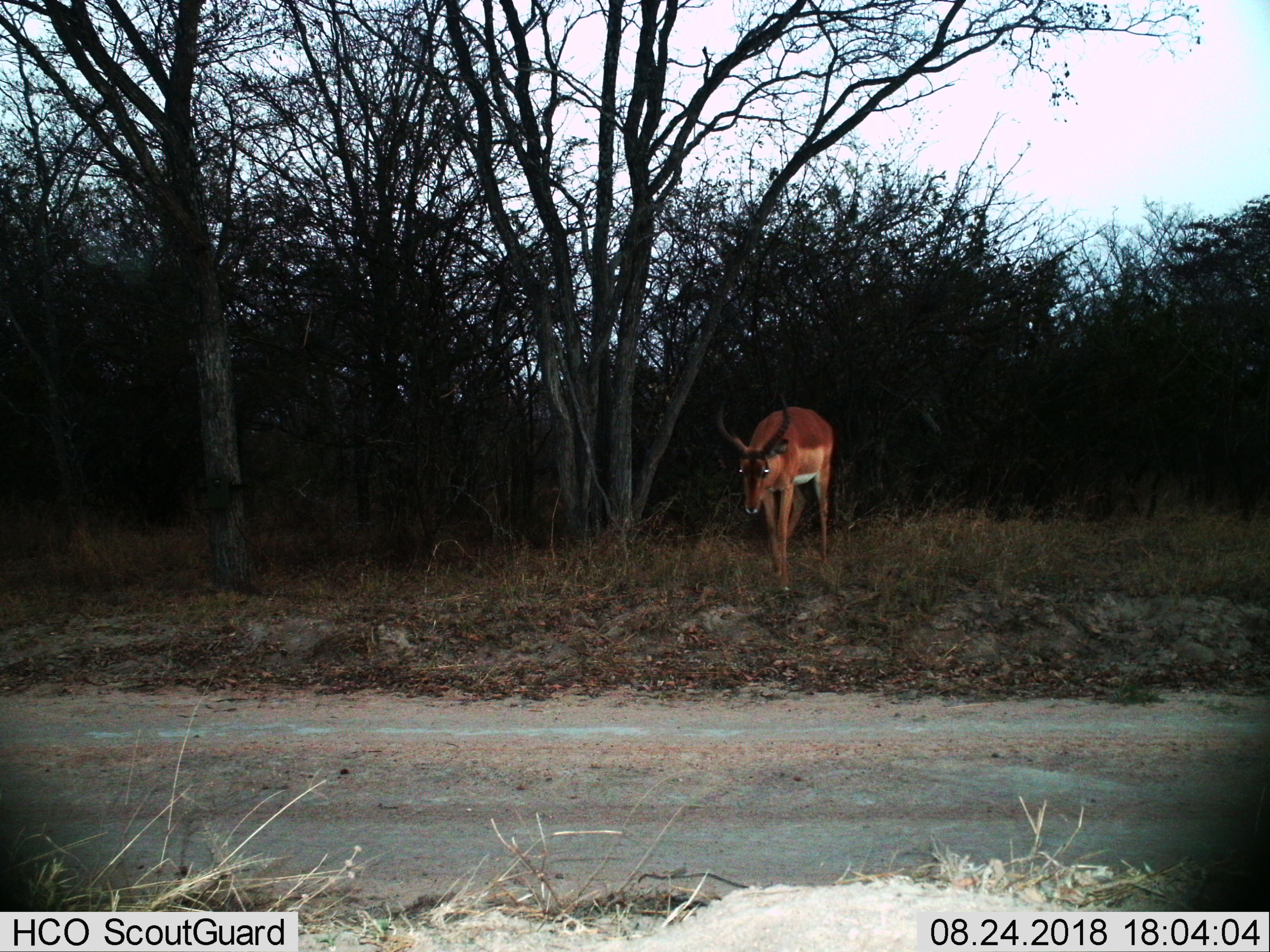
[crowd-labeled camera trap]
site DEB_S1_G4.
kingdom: Animalia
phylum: Chordata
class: Mammalia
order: Artiodactyla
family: Bovidae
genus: Aepyceros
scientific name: Aepyceros melampus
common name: impala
Impala (Aepyceros melampus), count 1. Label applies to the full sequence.